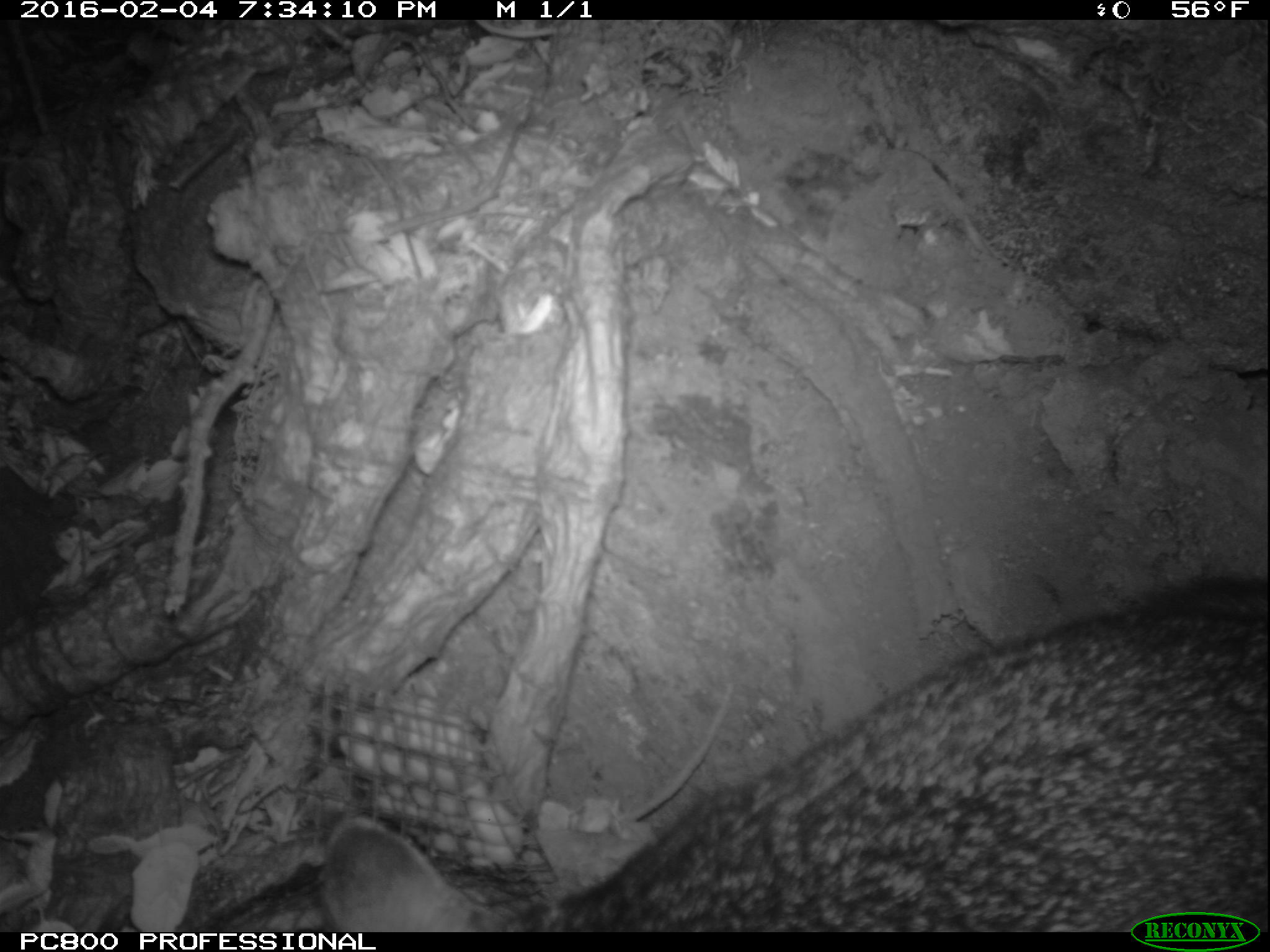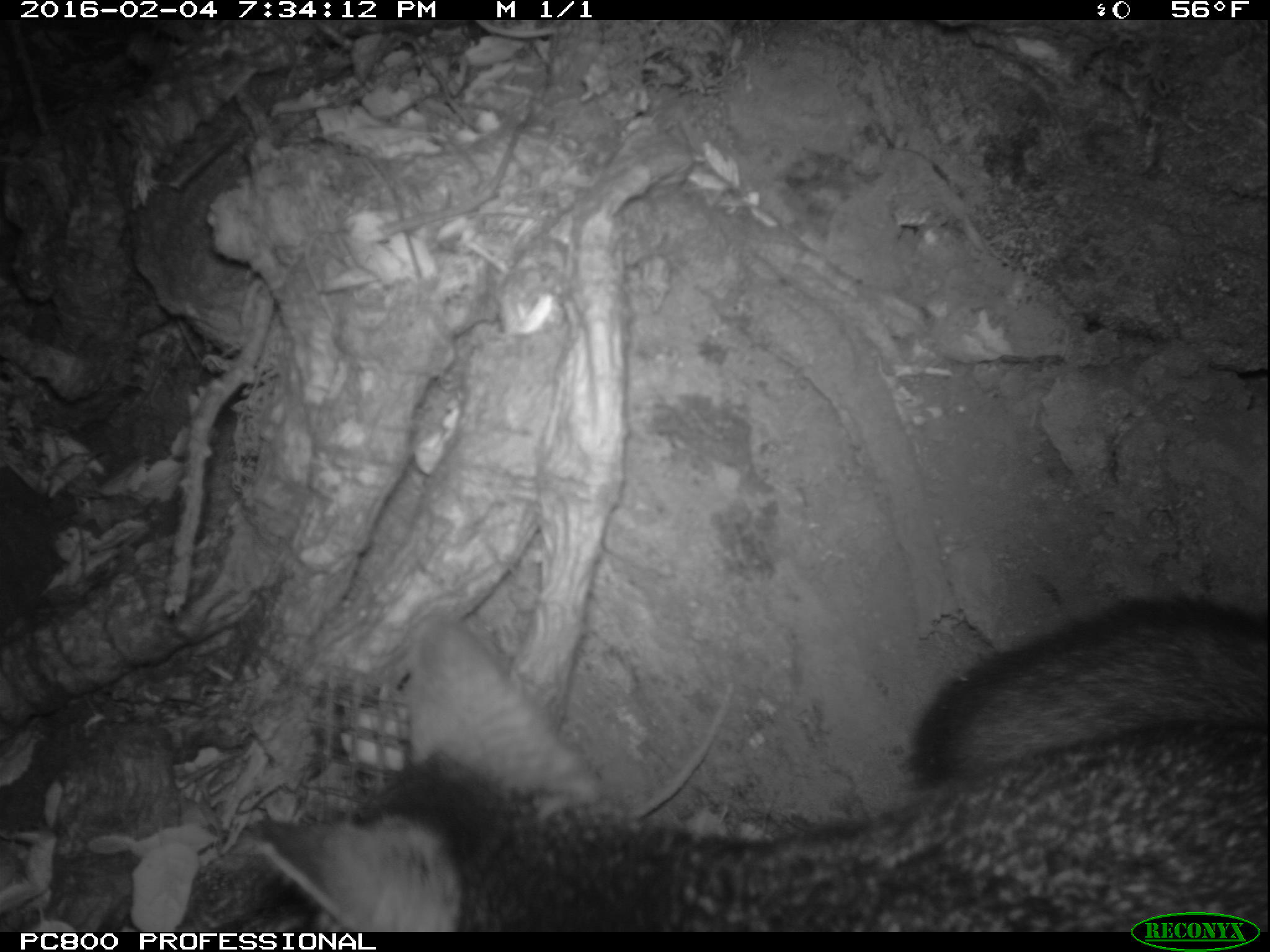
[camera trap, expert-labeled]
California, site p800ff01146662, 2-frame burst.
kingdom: Animalia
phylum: Chordata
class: Mammalia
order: Carnivora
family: Canidae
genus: Urocyon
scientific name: Urocyon littoralis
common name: island fox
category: fox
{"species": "fox (island fox) (Urocyon littoralis)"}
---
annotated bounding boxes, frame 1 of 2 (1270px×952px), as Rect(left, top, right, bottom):
fox: Rect(316, 574, 1269, 930)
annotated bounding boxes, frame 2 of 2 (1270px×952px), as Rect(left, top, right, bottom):
fox: Rect(259, 595, 1269, 932)